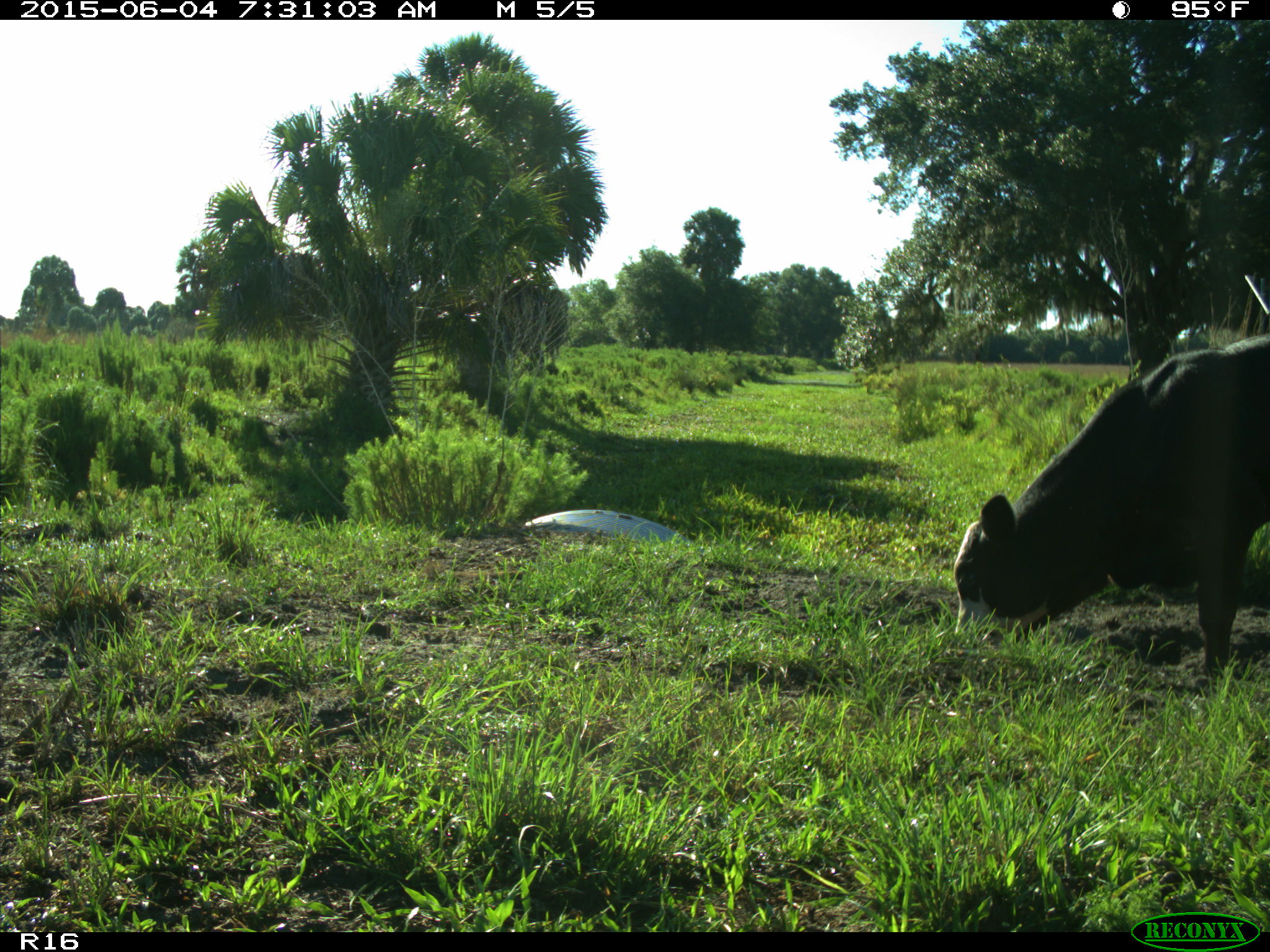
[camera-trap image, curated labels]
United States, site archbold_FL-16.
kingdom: Animalia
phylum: Chordata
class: Mammalia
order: Artiodactyla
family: Bovidae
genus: Bos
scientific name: Bos taurus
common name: domestic cow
Bos taurus (domestic cow).